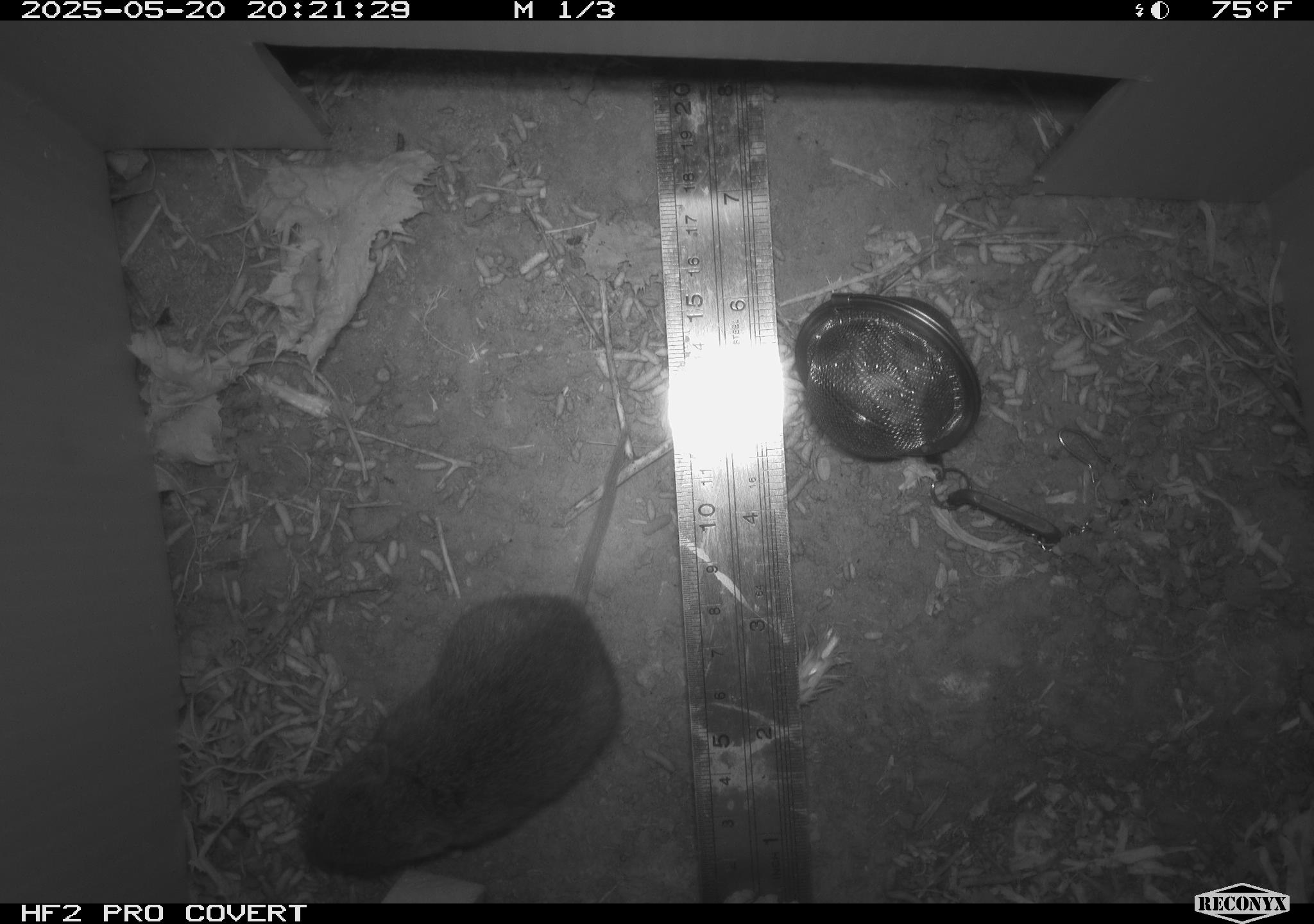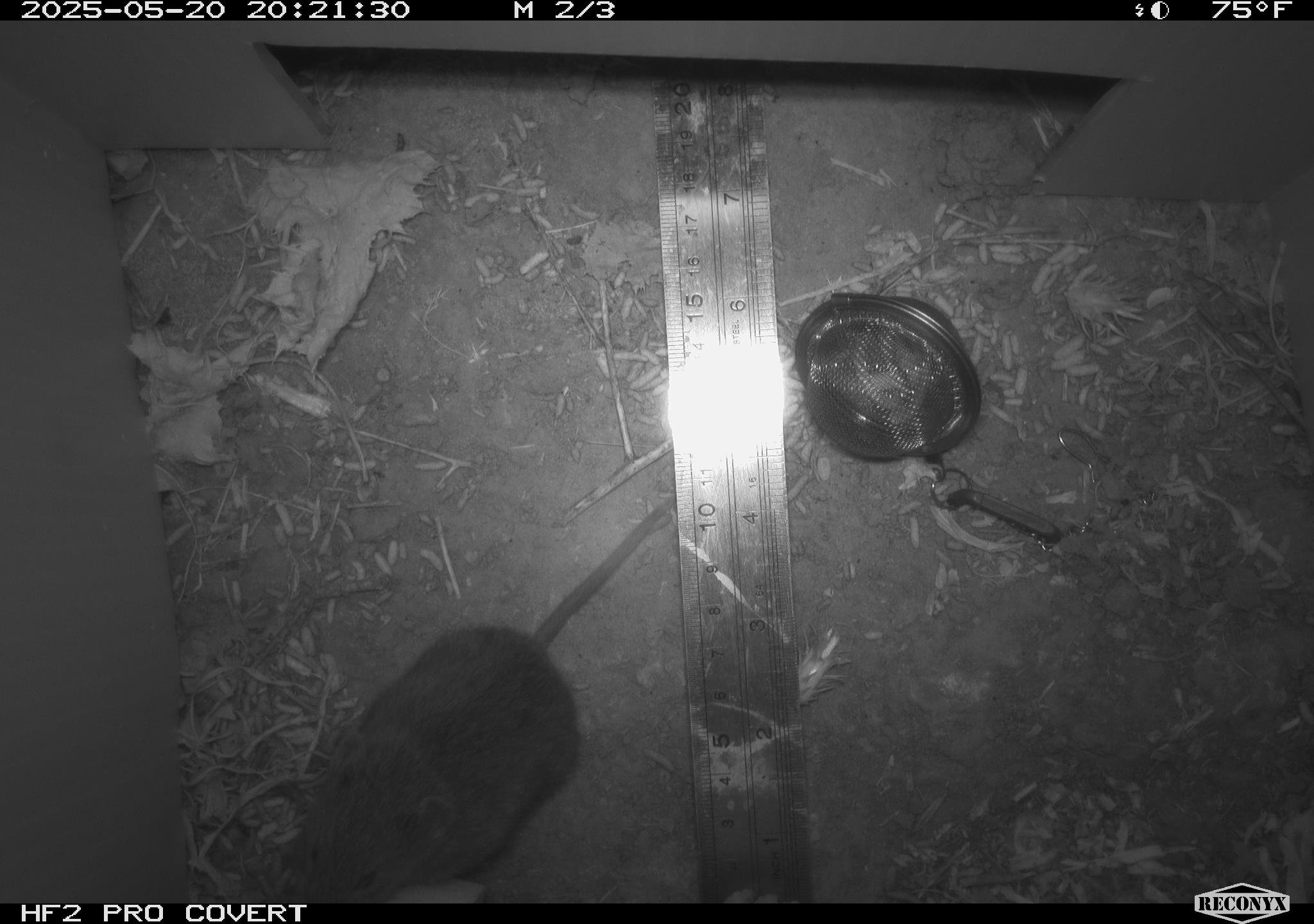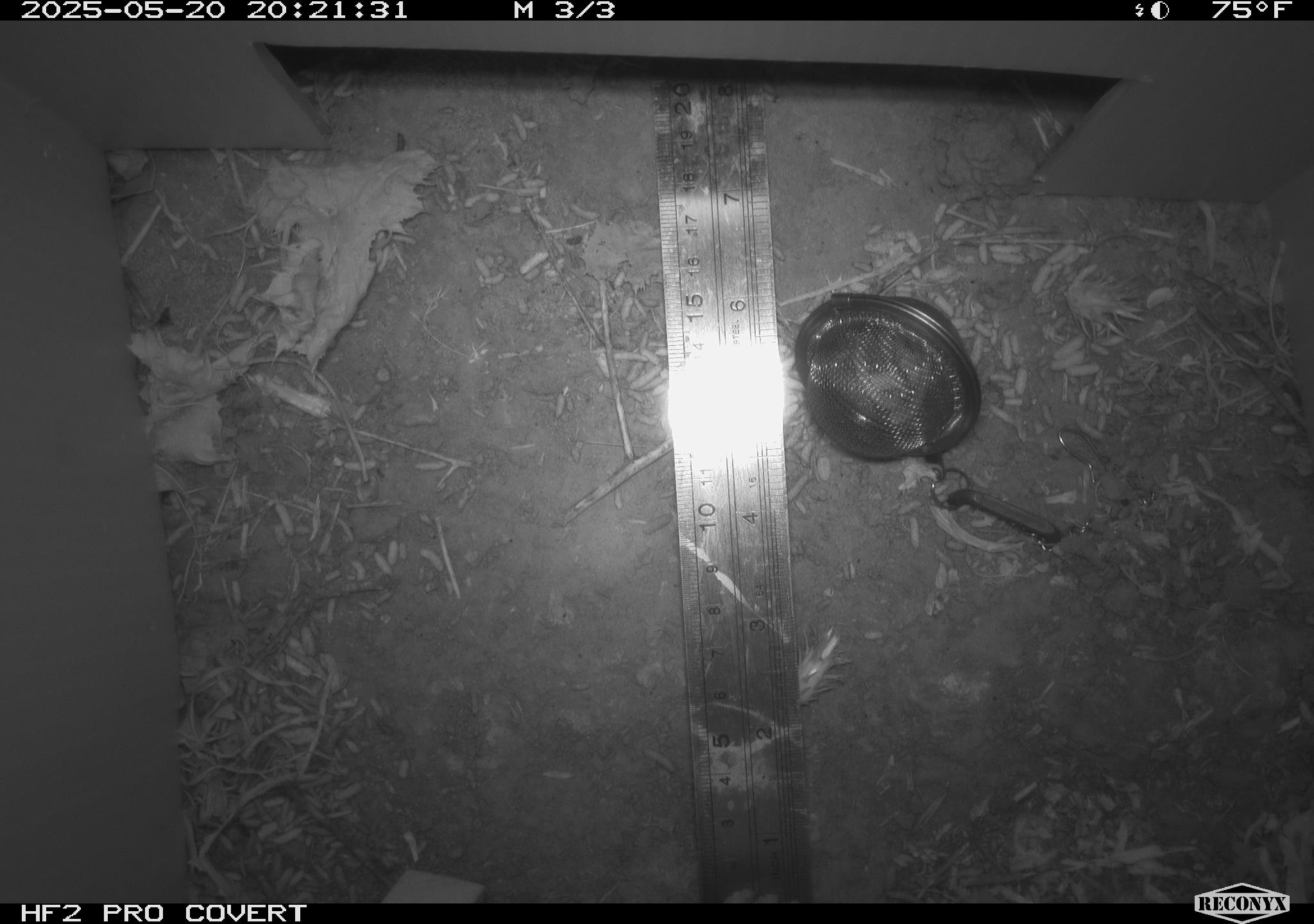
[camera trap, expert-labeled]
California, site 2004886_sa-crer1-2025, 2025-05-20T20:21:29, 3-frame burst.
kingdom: Animalia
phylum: Chordata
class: Mammalia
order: Rodentia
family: Cricetidae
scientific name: Arvicolinae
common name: voles, lemmings, and muskrats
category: arvicolinae subfamily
Arvicolinae subfamily (voles, lemmings, and muskrats) (Arvicolinae).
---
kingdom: Animalia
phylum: Chordata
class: Mammalia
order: Rodentia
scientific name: Rodentia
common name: rodent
Rodent (Rodentia).